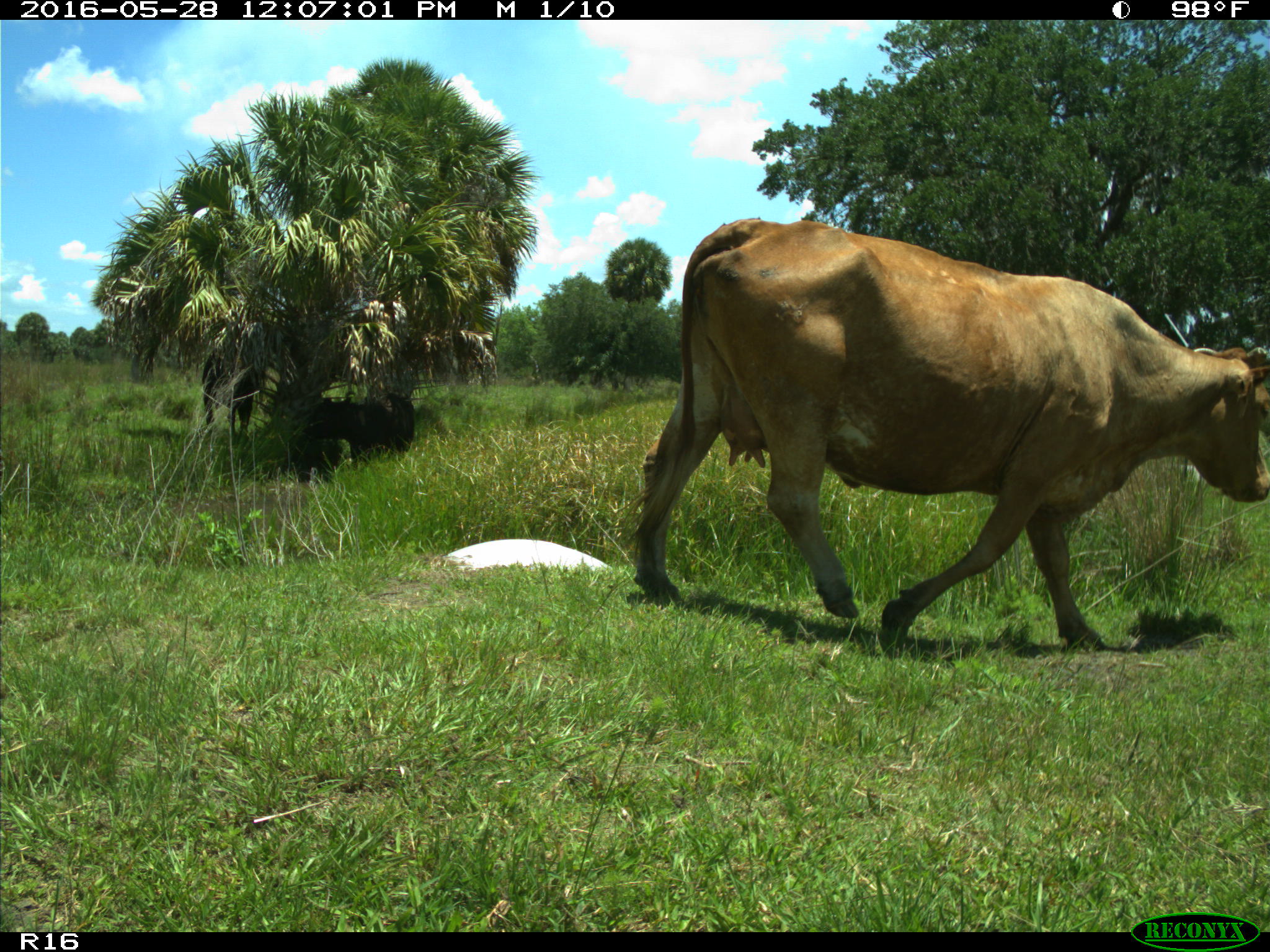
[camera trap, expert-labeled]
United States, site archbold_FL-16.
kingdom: Animalia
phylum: Chordata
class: Mammalia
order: Artiodactyla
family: Bovidae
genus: Bos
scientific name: Bos taurus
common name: domestic cow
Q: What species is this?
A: Bos taurus (domestic cow).